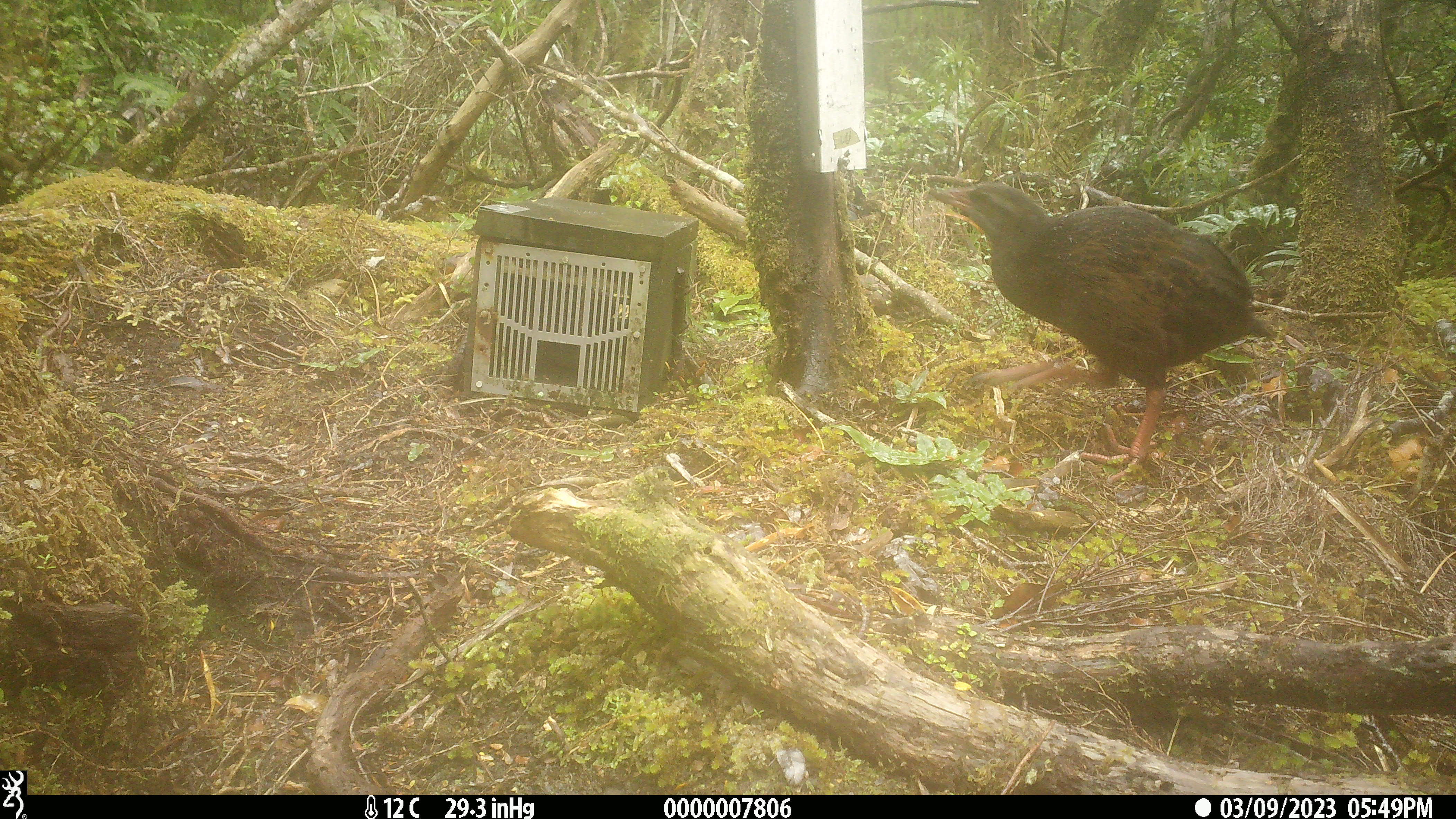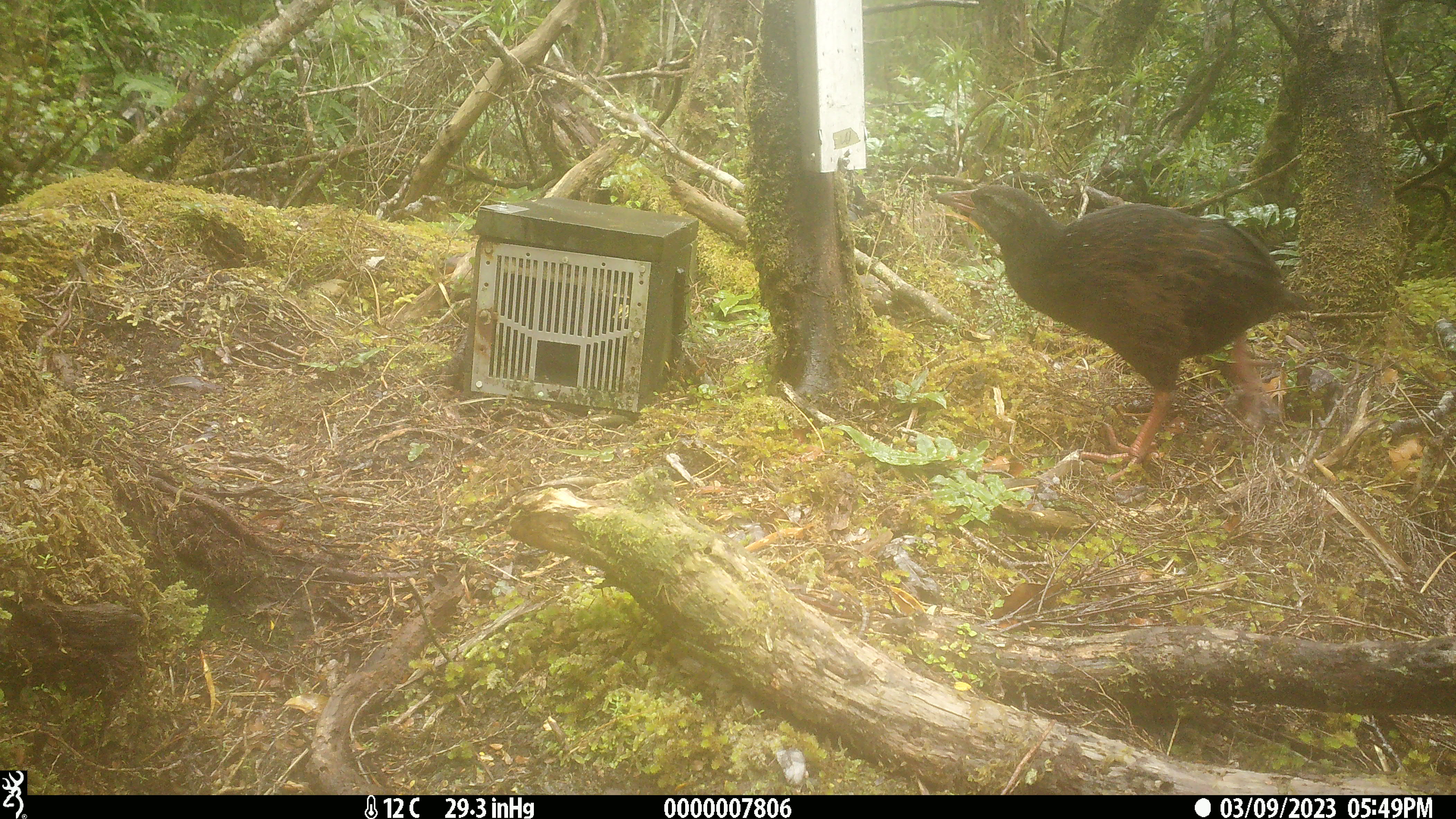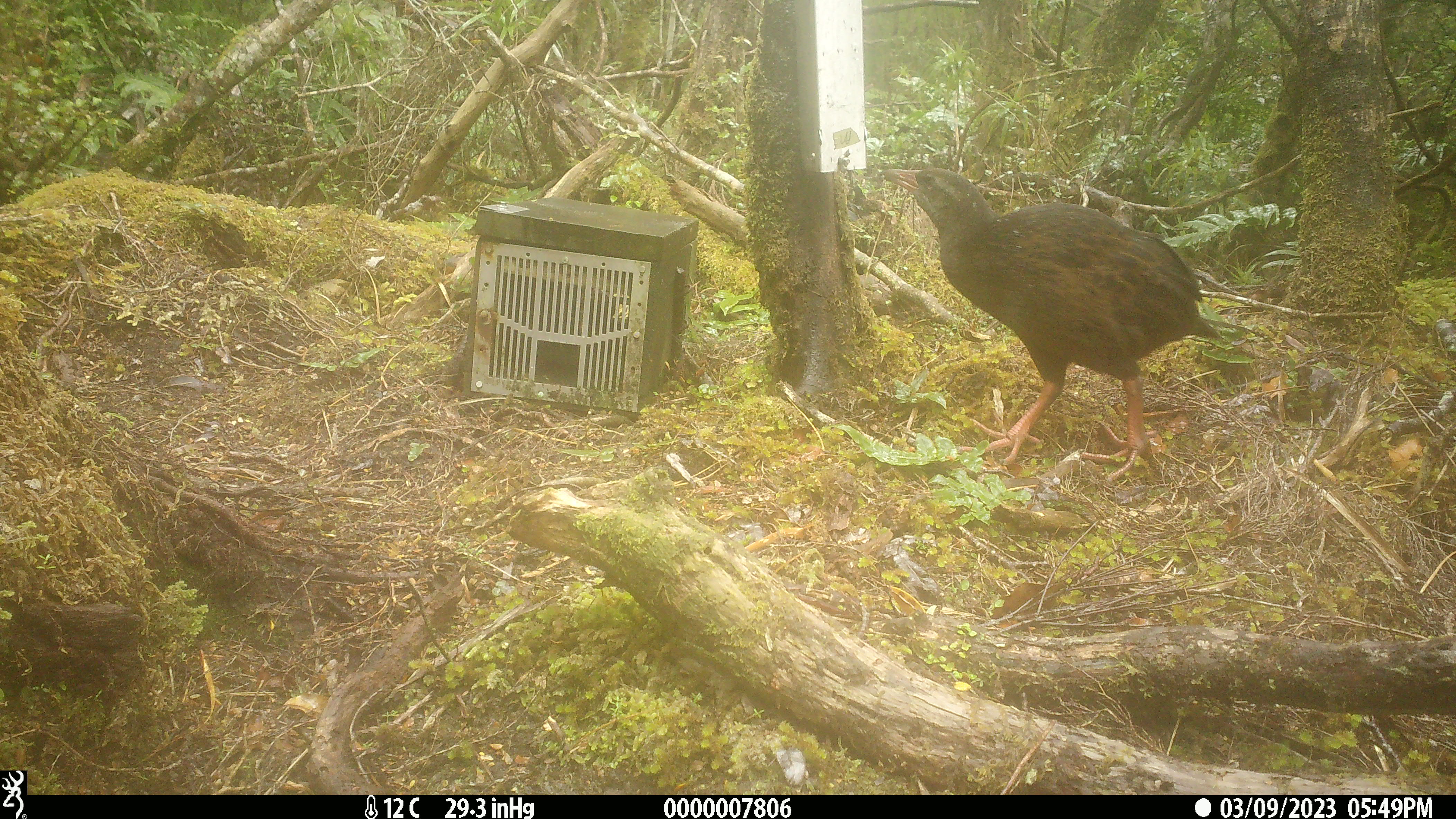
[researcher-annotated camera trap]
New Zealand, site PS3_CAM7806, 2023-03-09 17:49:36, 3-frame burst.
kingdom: Animalia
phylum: Chordata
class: Aves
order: Gruiformes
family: Rallidae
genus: Gallirallus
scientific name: Gallirallus australis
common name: weka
Weka (Gallirallus australis).